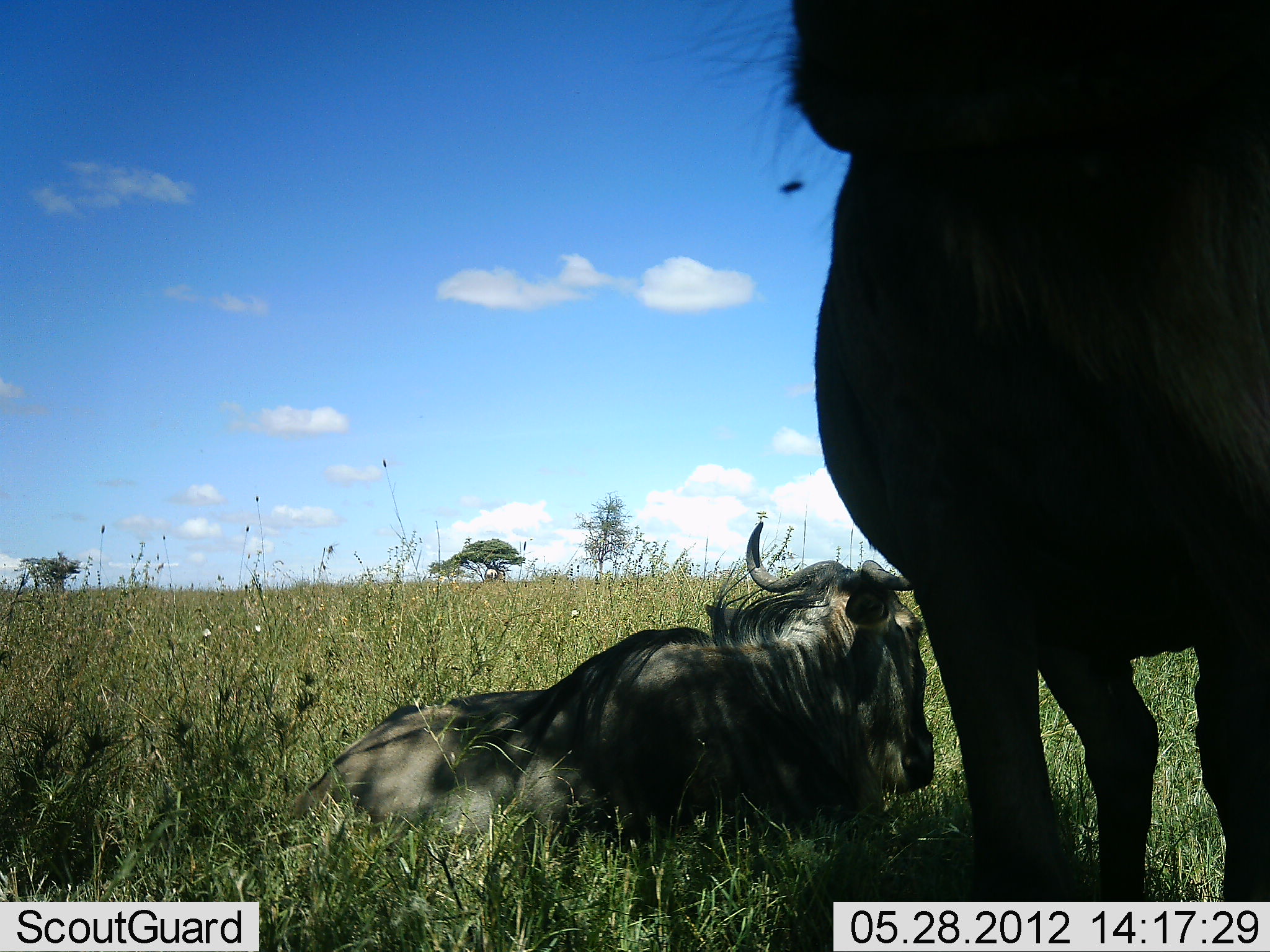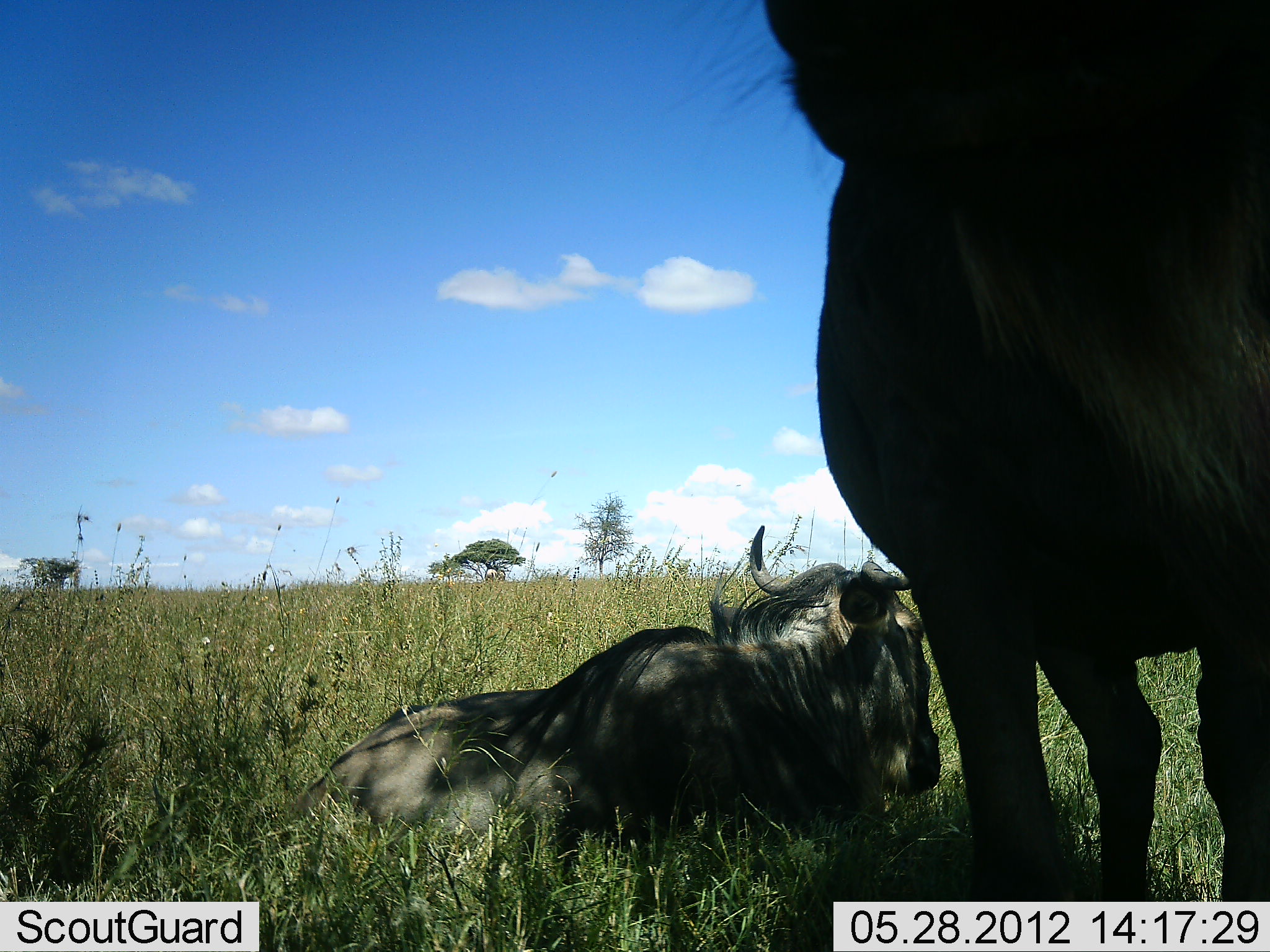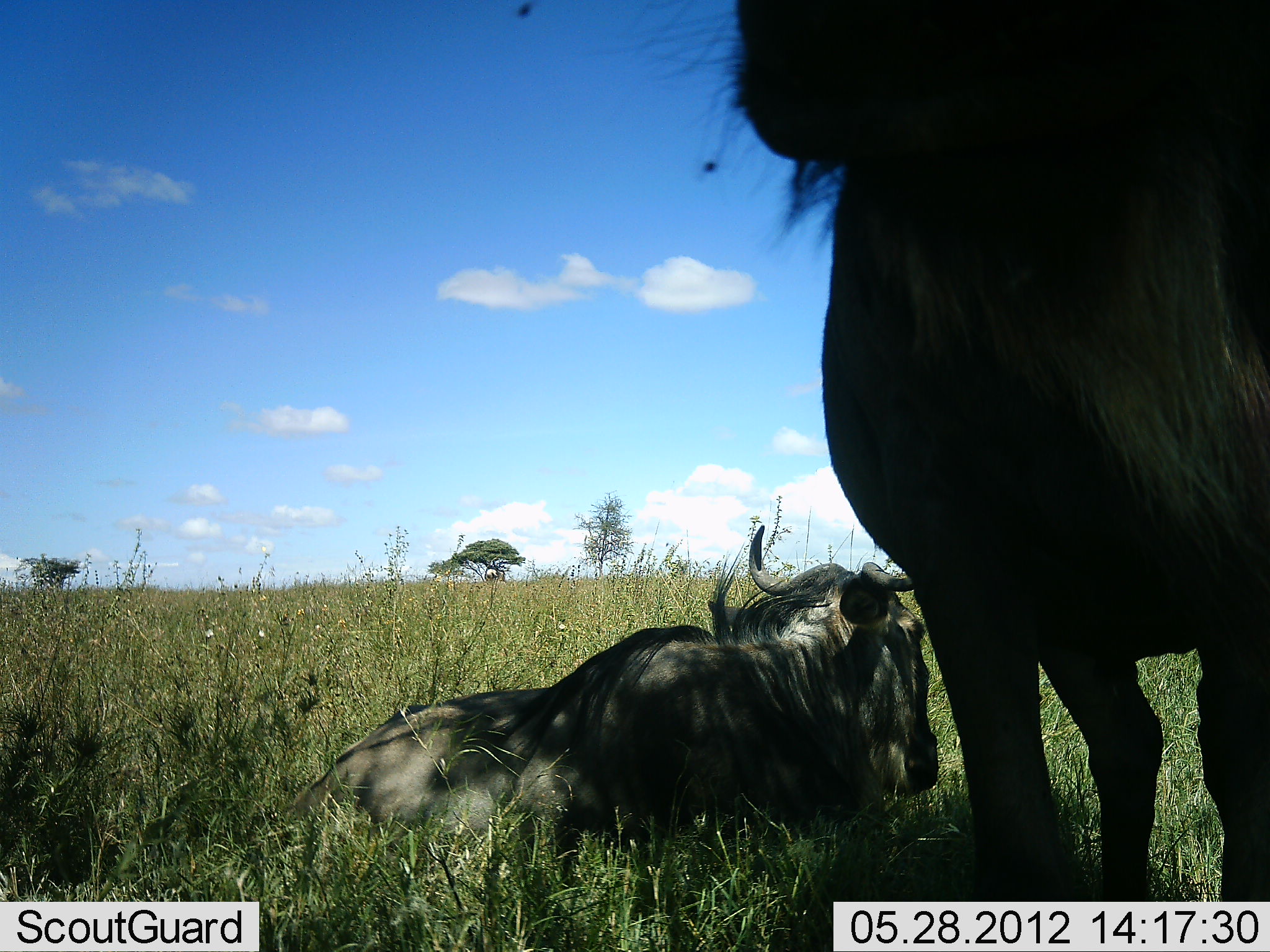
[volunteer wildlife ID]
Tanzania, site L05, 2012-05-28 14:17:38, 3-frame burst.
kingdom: Animalia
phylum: Chordata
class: Mammalia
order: Artiodactyla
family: Bovidae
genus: Connochaetes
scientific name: Connochaetes taurinus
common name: blue wildebeest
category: wildebeest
Wildebeest (blue wildebeest) (Connochaetes taurinus), count 2. Behavior (volunteer vote fractions): standing 70%, resting 100%, moving 0%, interacting 0%. Young present (vote fraction): 0%. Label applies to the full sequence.